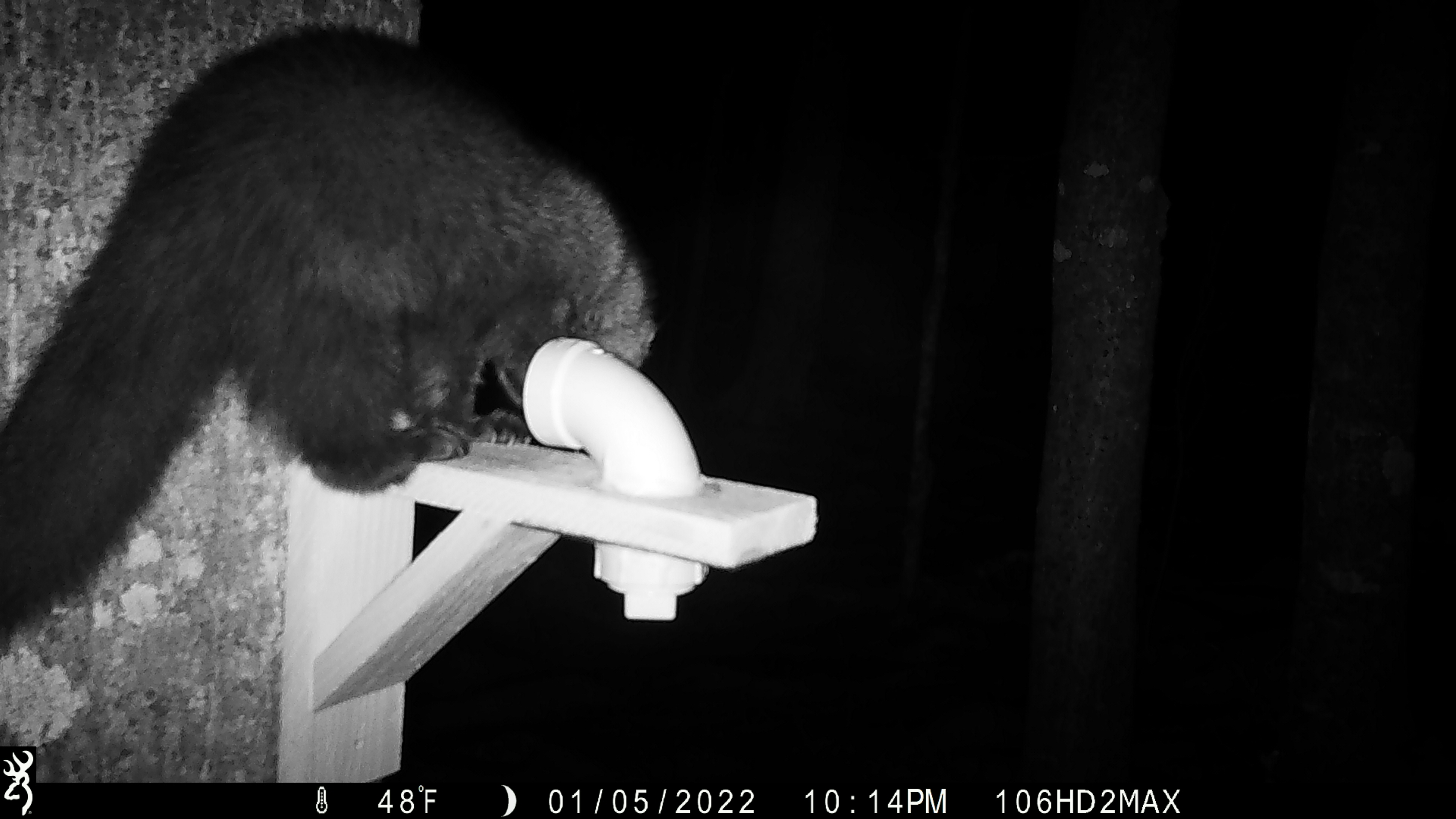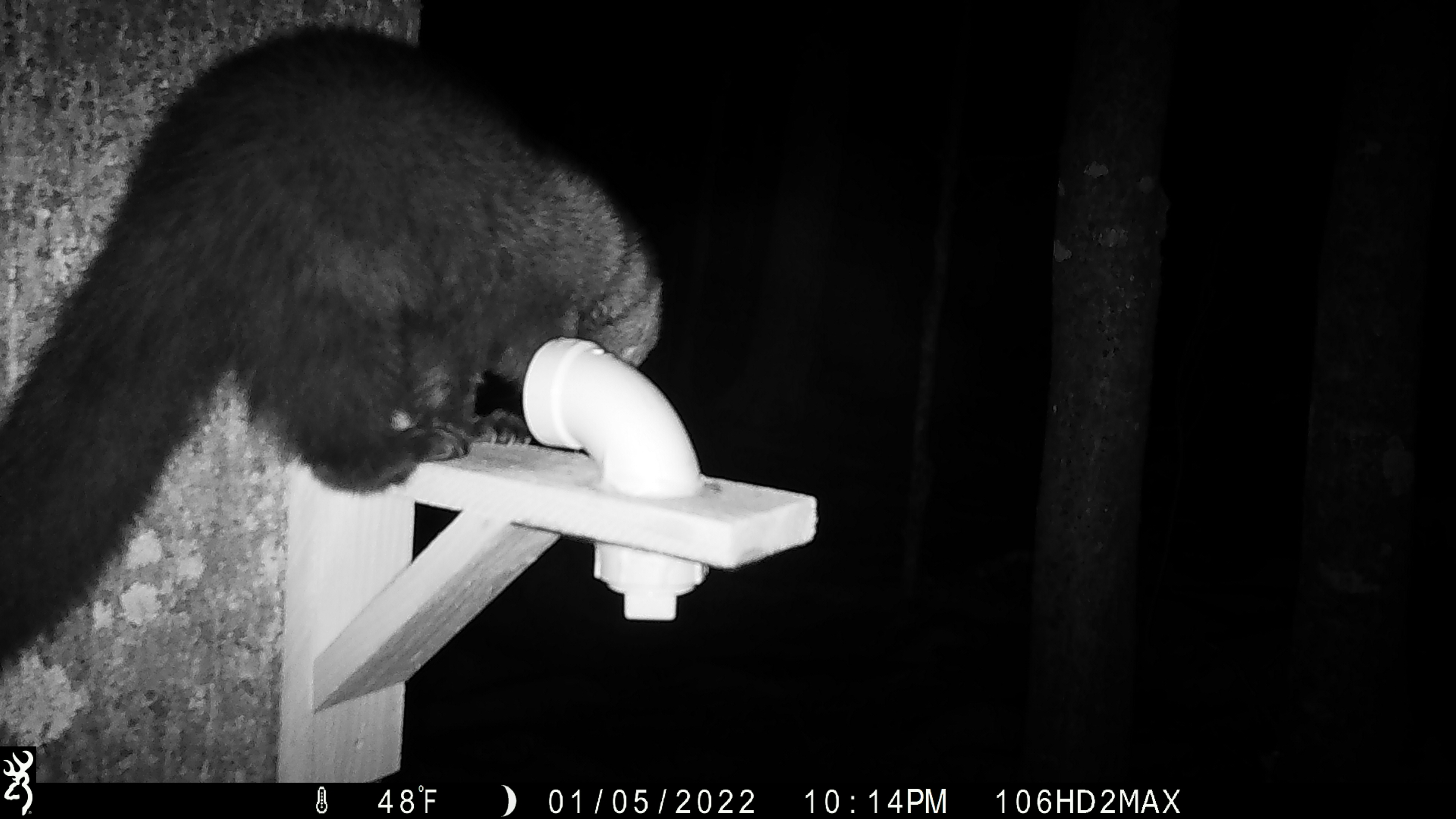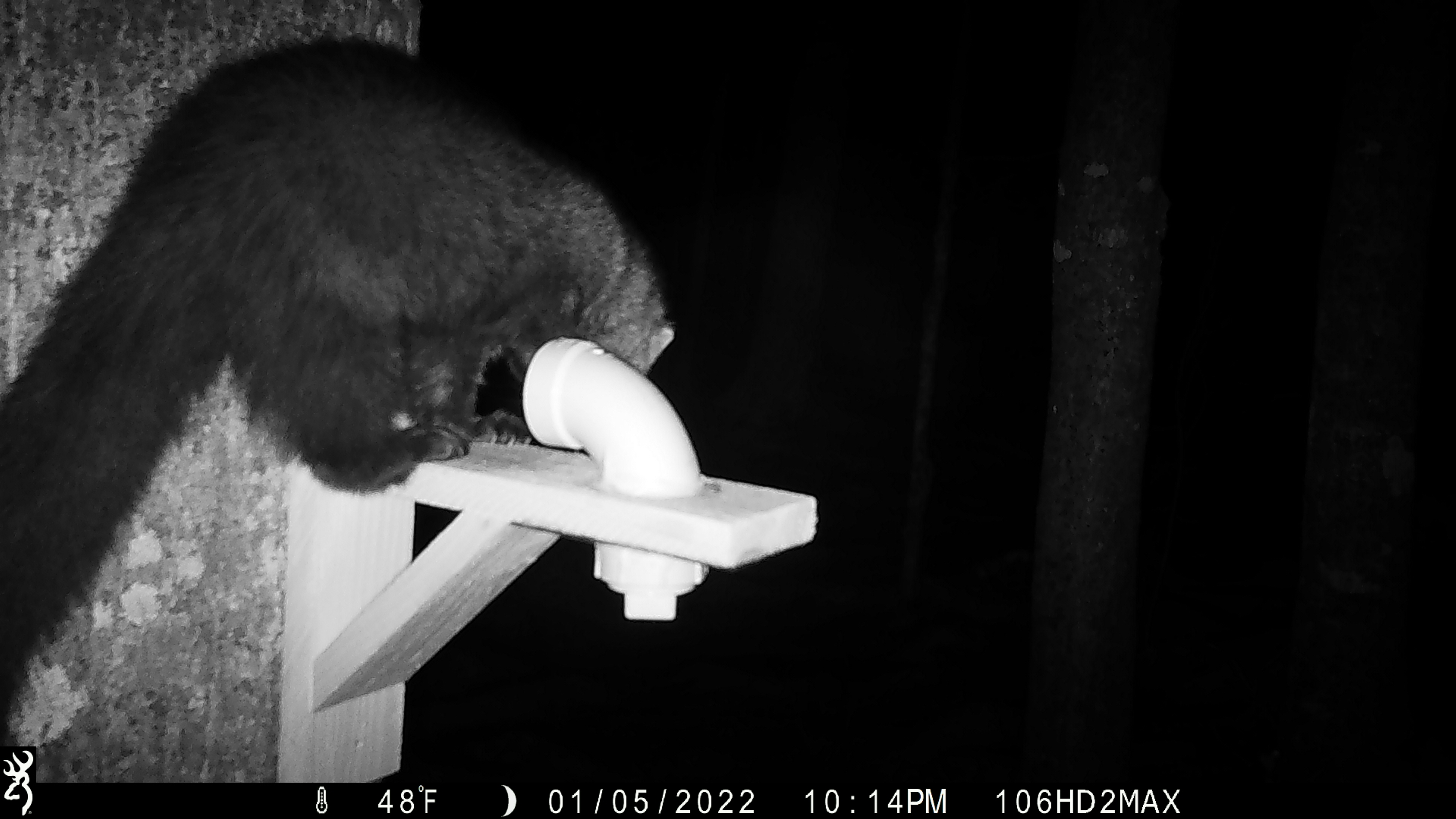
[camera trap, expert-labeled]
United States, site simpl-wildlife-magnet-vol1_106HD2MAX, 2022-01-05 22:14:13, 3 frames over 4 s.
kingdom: Animalia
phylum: Chordata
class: Mammalia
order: Carnivora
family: Mustelidae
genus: Pekania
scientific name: Pekania pennanti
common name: fisher